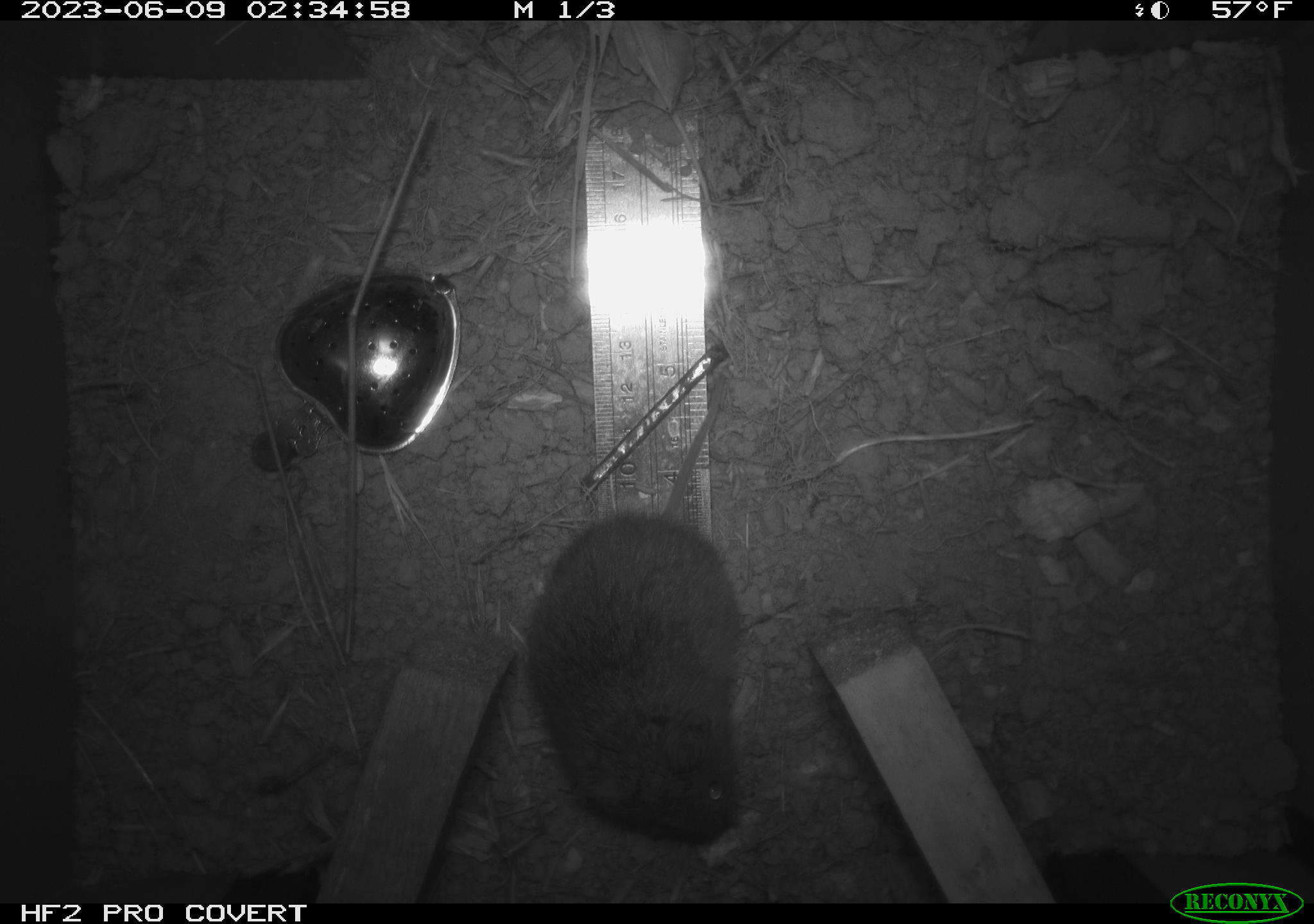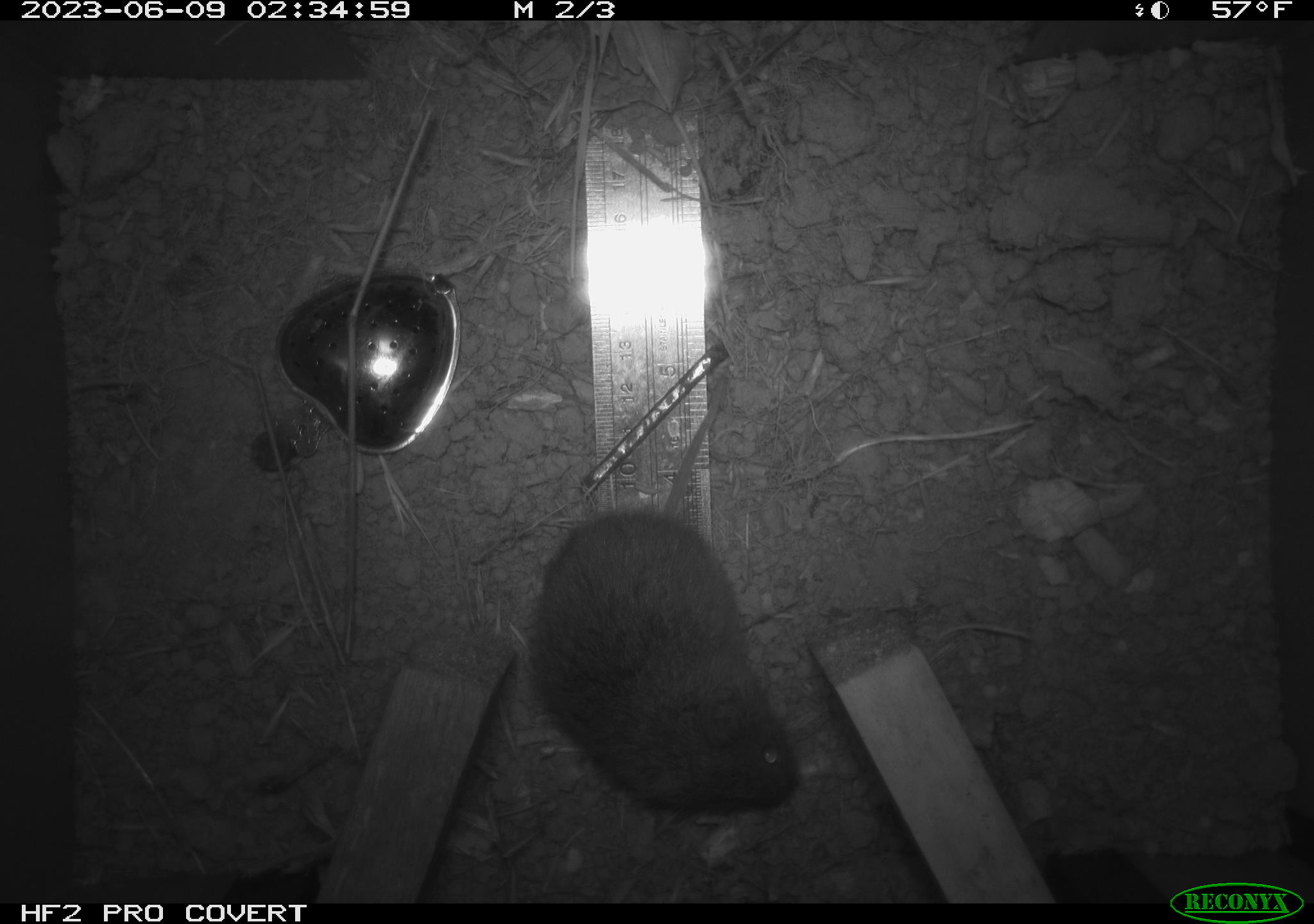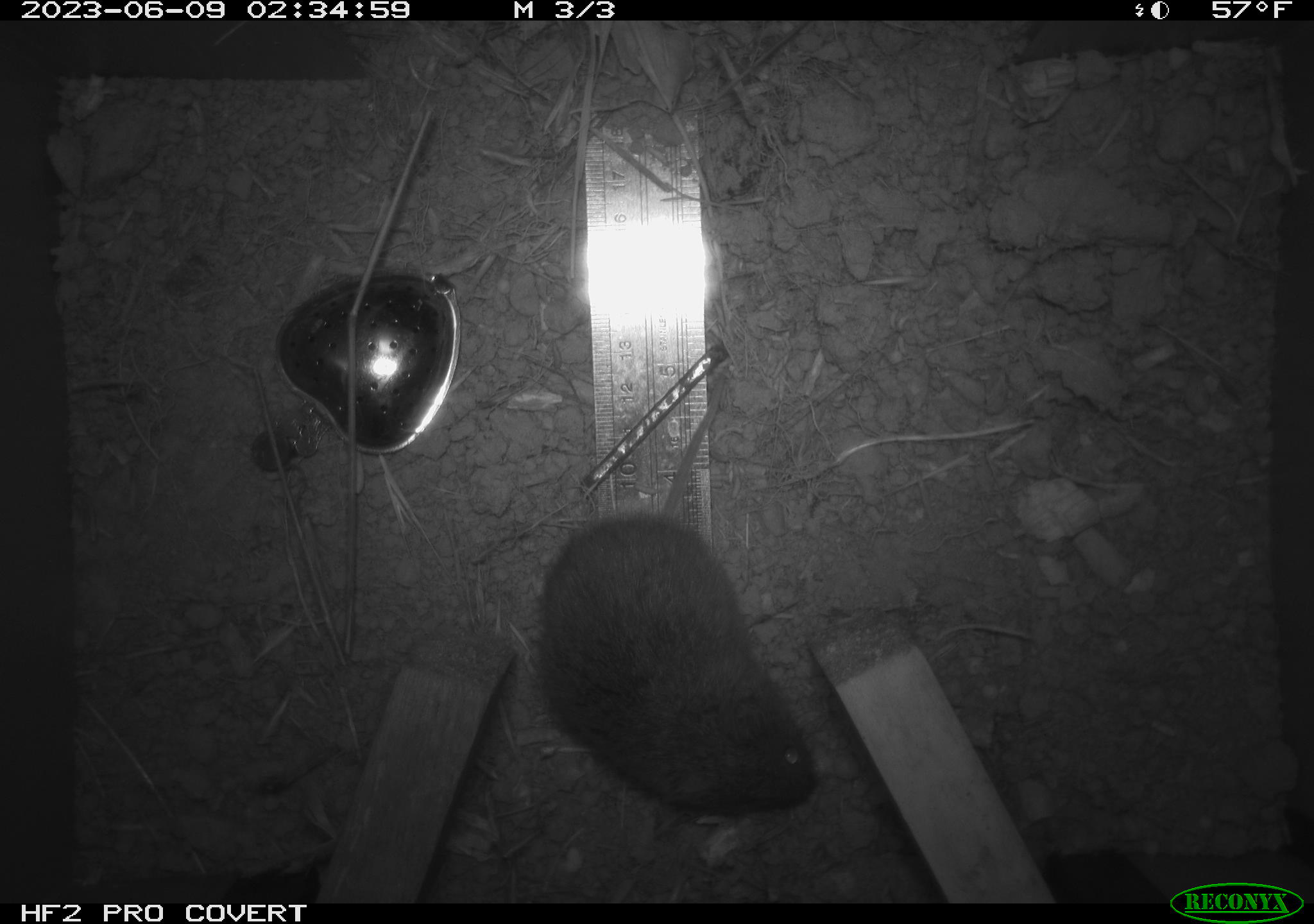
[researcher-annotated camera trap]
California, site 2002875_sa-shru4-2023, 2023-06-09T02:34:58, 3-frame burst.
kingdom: Animalia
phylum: Chordata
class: Mammalia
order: Rodentia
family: Cricetidae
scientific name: Arvicolinae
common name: voles, lemmings, and muskrats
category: arvicolinae subfamily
Arvicolinae subfamily (voles, lemmings, and muskrats) (Arvicolinae).